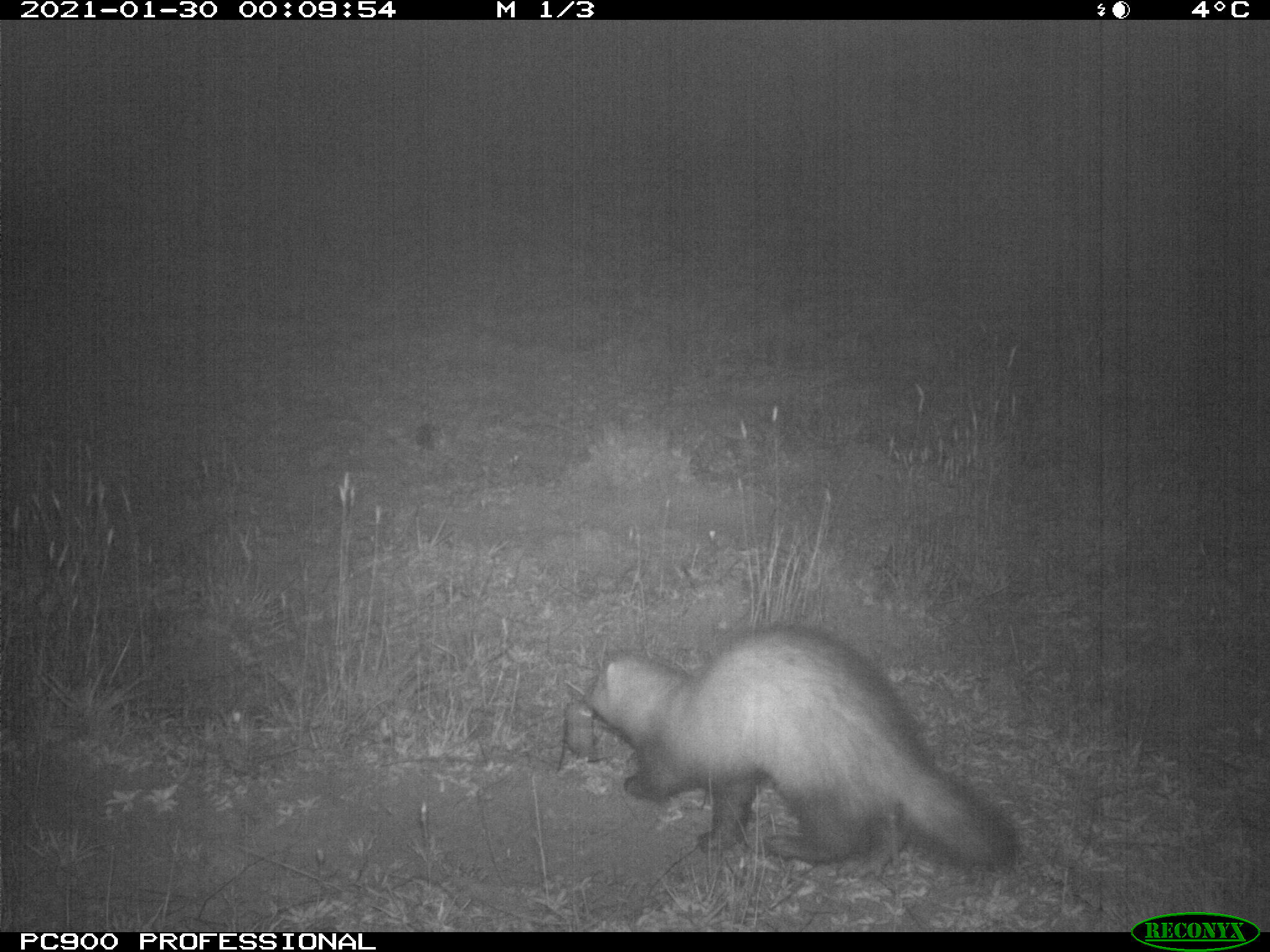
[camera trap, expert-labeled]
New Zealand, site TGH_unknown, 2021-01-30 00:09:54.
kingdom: Animalia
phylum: Chordata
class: Mammalia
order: Carnivora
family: Mustelidae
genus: Mustela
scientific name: Mustela furo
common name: ferret